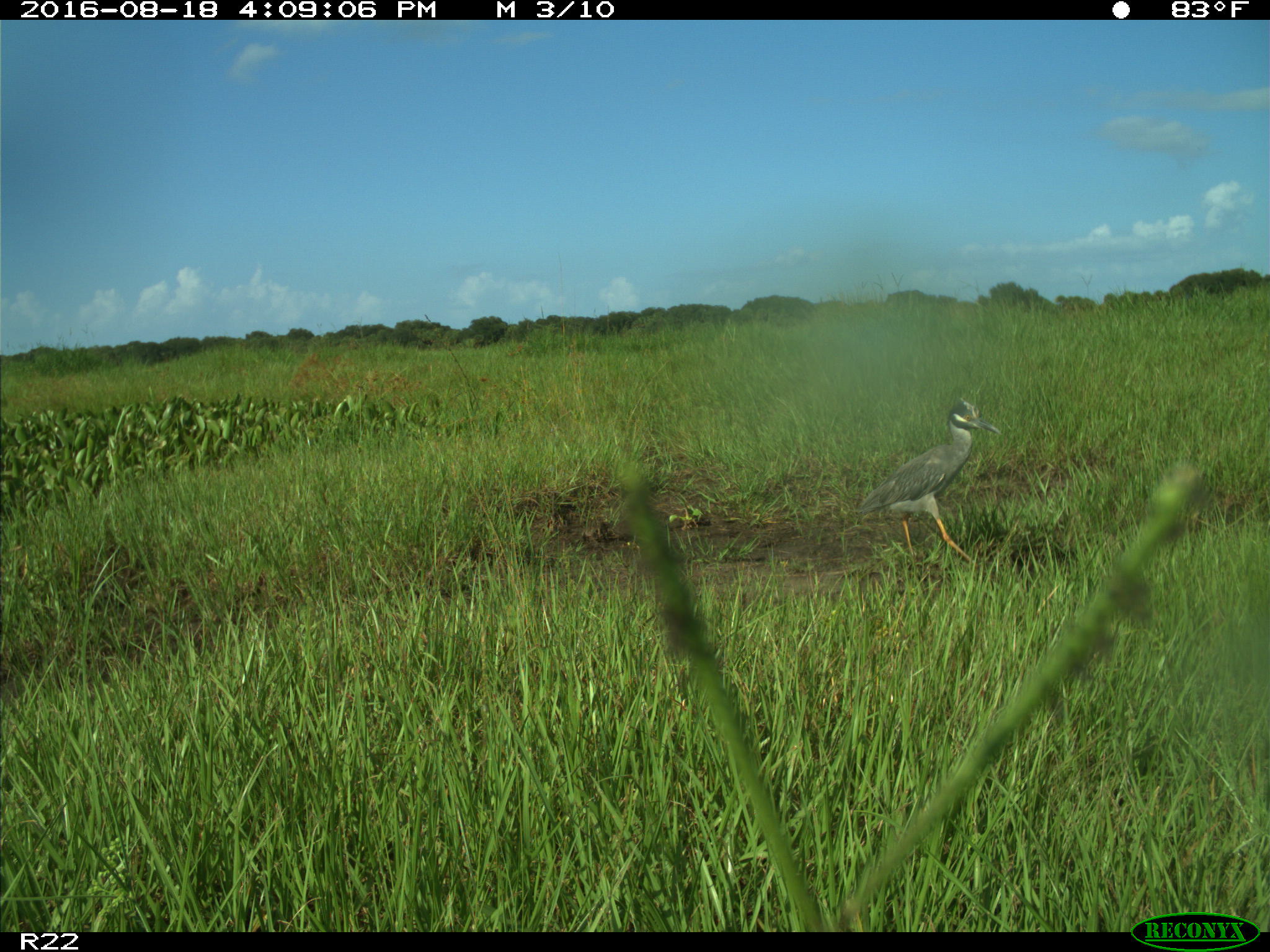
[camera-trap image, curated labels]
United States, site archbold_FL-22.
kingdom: Animalia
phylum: Chordata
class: Aves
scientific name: Aves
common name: birds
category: unidentified bird